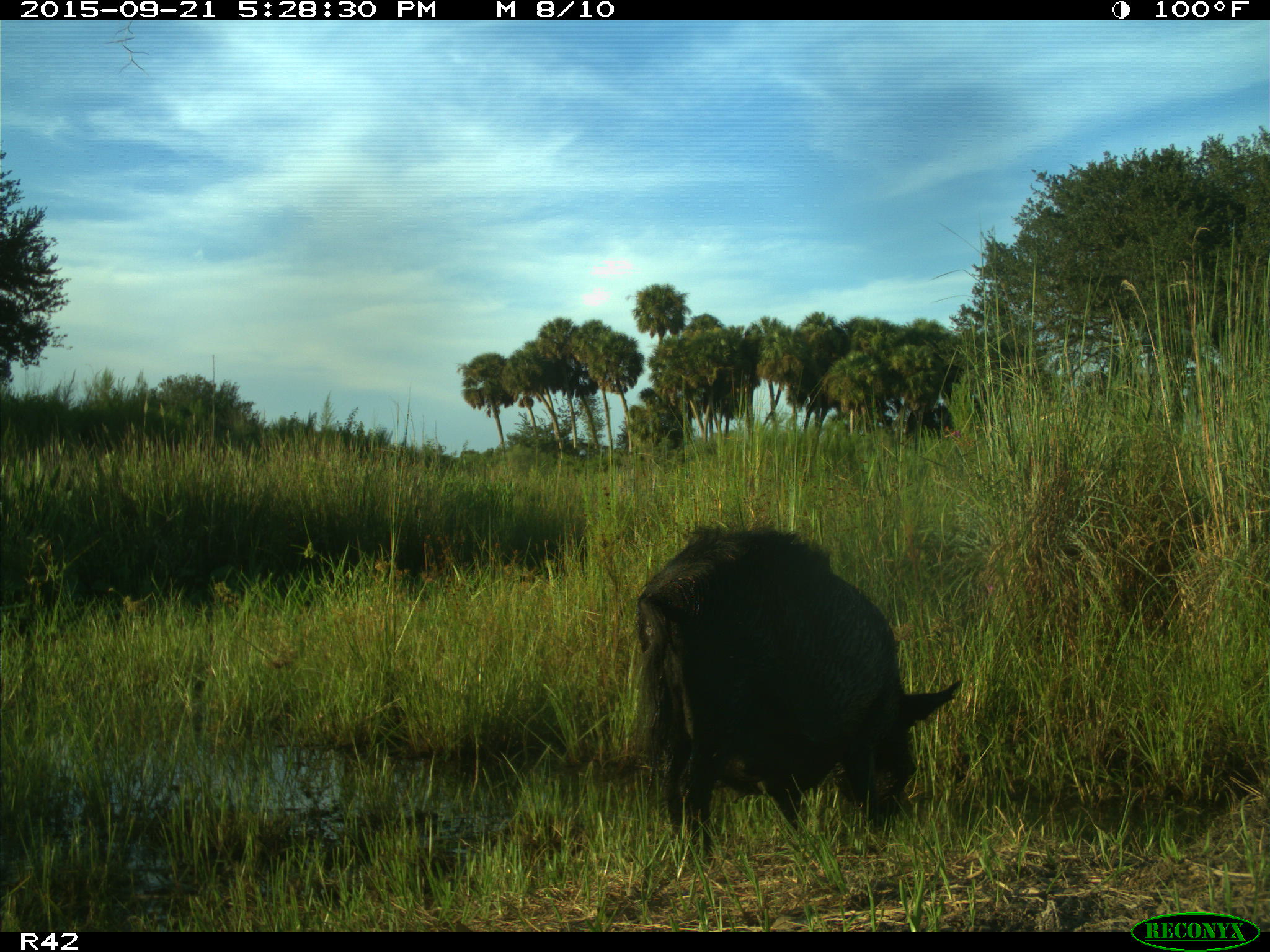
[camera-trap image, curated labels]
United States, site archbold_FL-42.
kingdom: Animalia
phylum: Chordata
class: Mammalia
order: Artiodactyla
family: Suidae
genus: Sus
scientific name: Sus scrofa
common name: wild boar